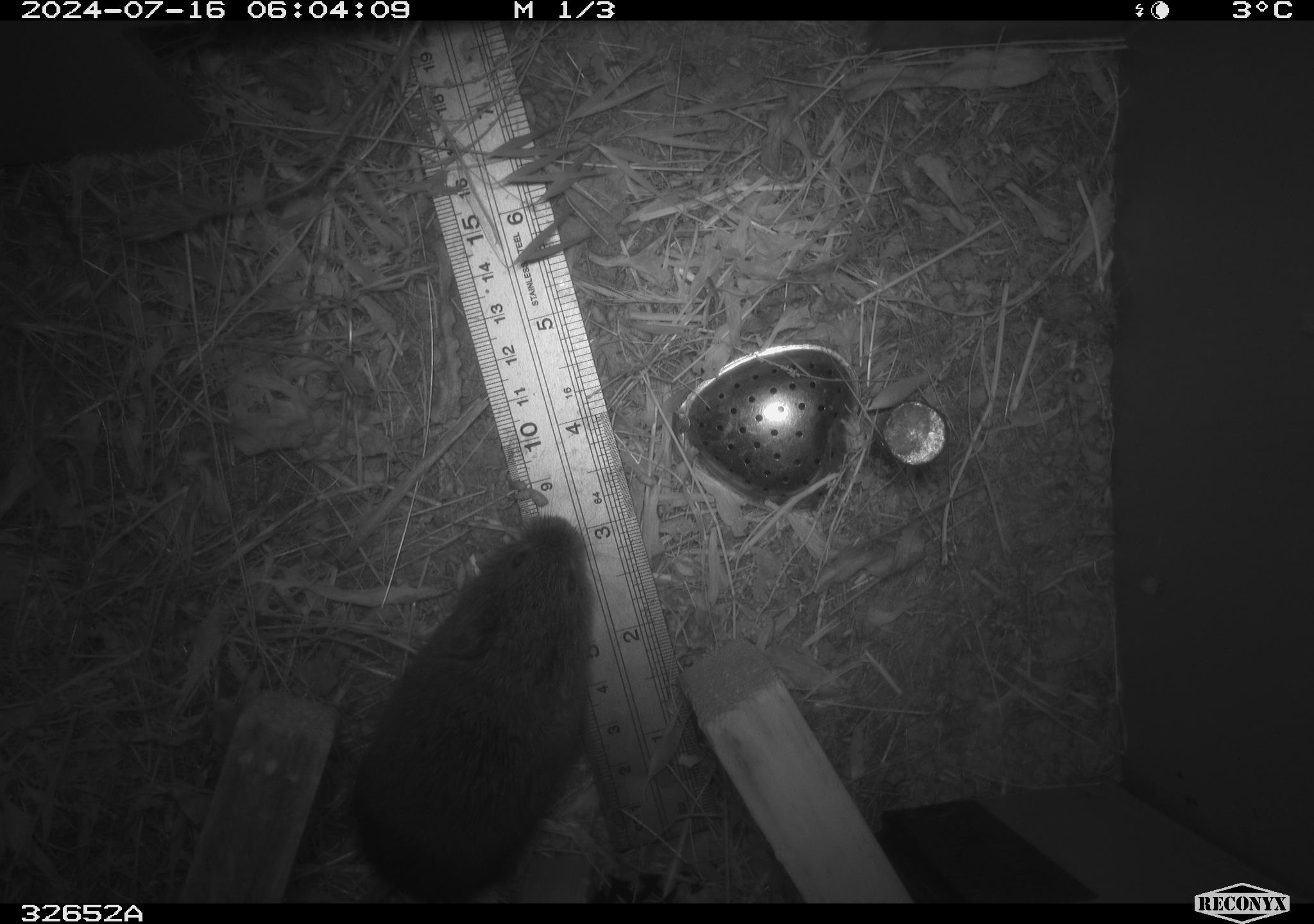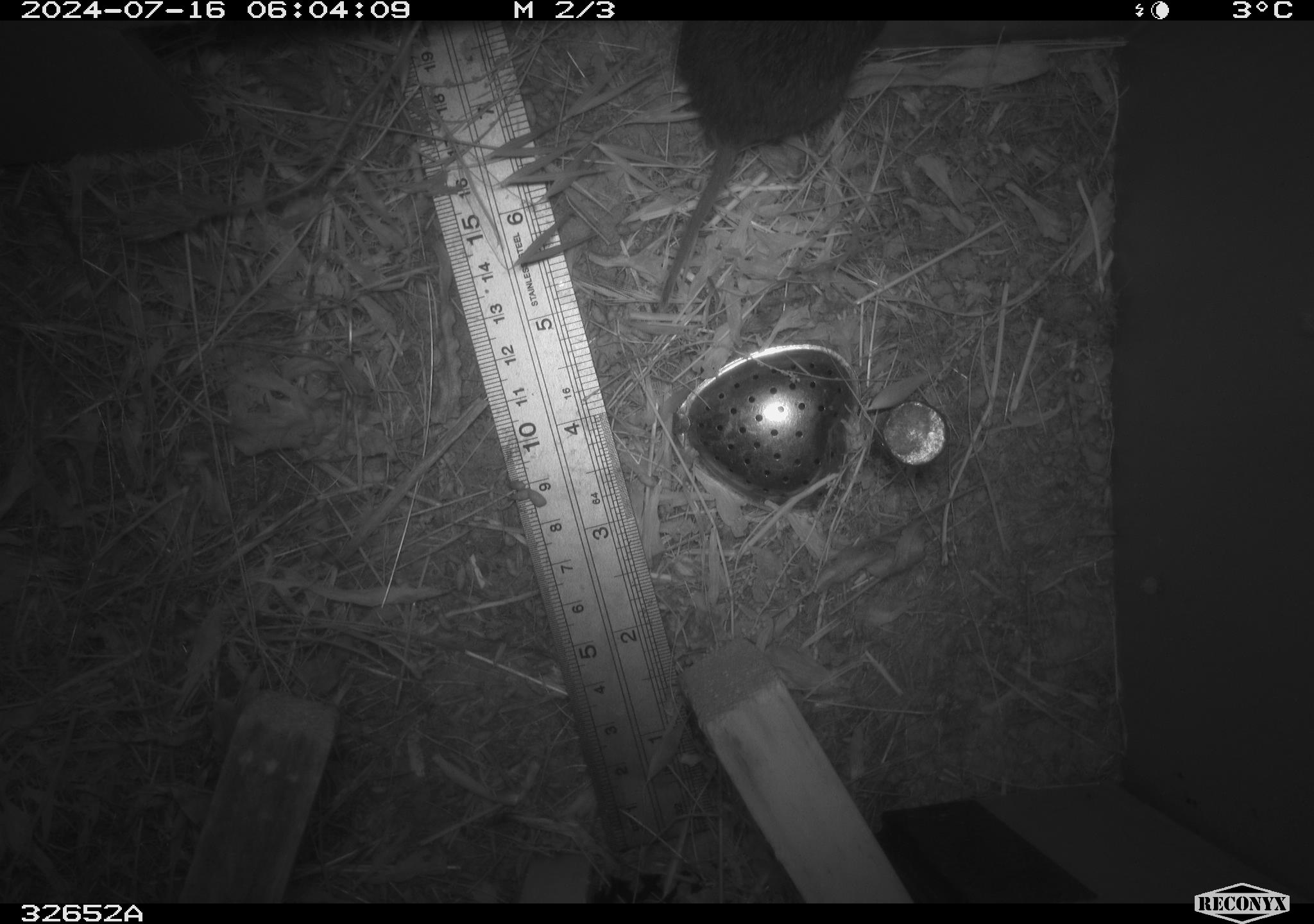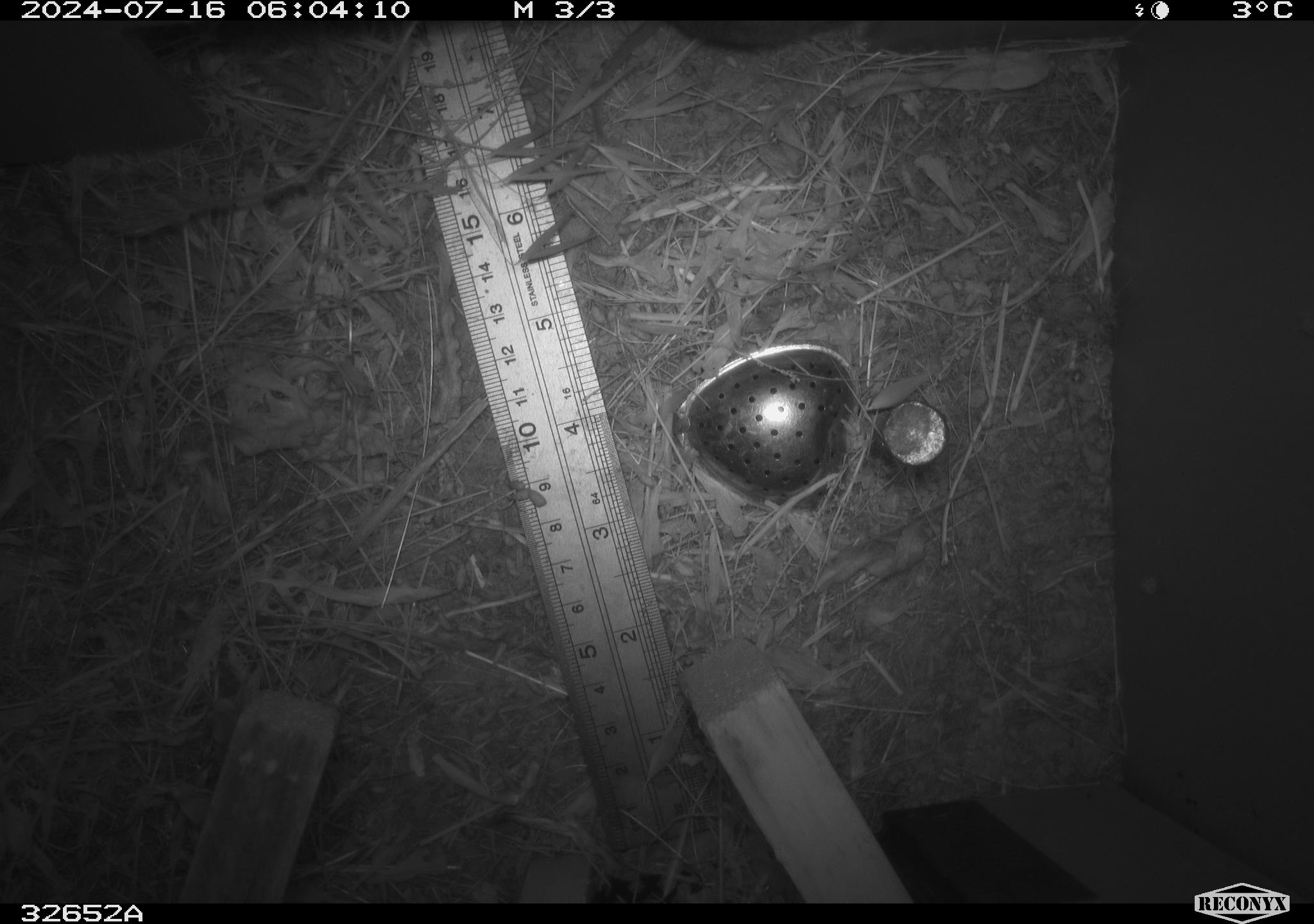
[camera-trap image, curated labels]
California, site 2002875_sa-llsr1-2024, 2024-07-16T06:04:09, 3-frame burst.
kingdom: Animalia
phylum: Chordata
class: Mammalia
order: Rodentia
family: Cricetidae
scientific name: Arvicolinae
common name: voles, lemmings, and muskrats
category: arvicolinae subfamily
Arvicolinae subfamily (voles, lemmings, and muskrats) (Arvicolinae).